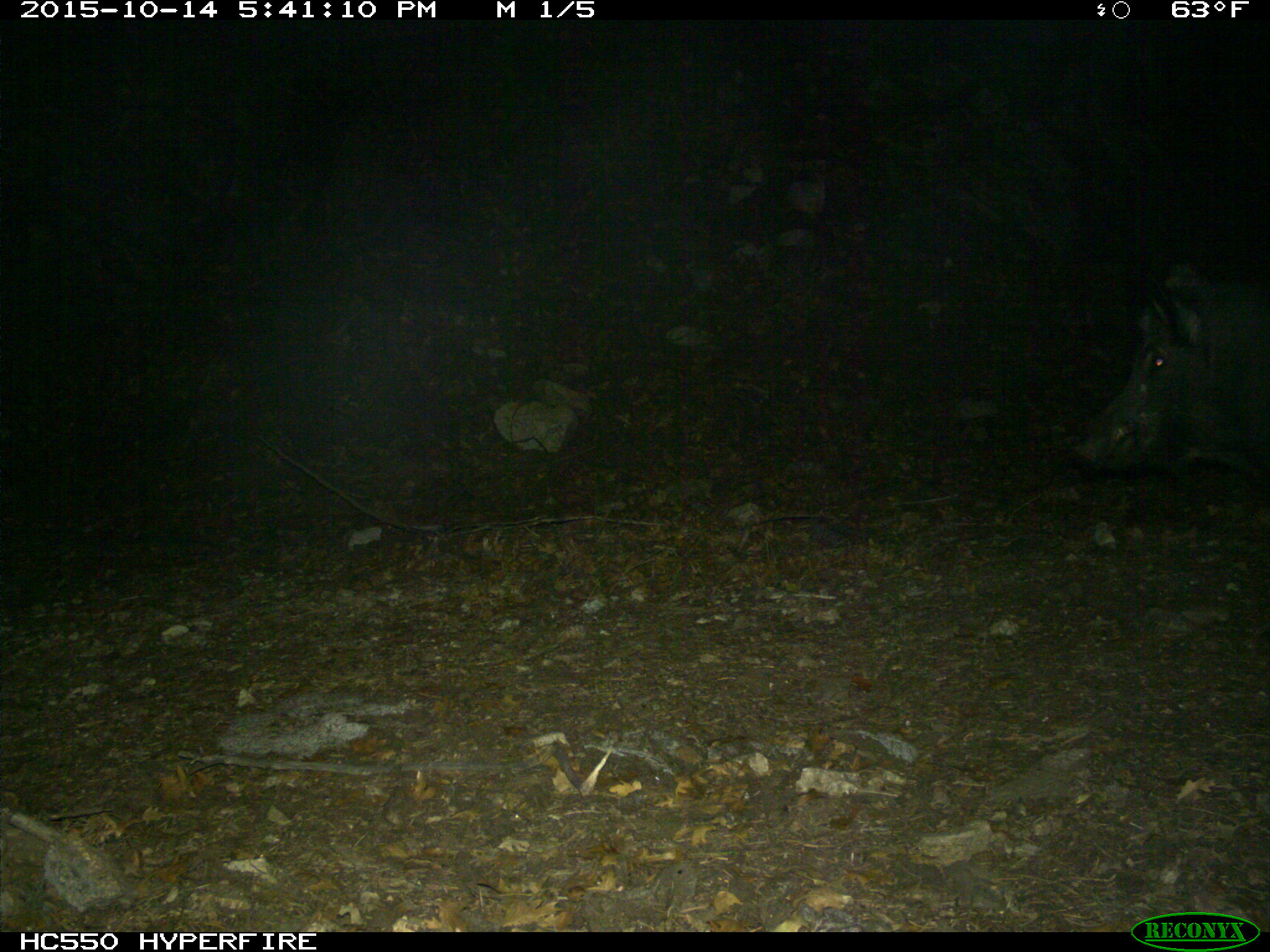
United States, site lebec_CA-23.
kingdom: Animalia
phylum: Chordata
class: Mammalia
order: Artiodactyla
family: Suidae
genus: Sus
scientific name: Sus scrofa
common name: wild boar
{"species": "Sus scrofa (wild boar)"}